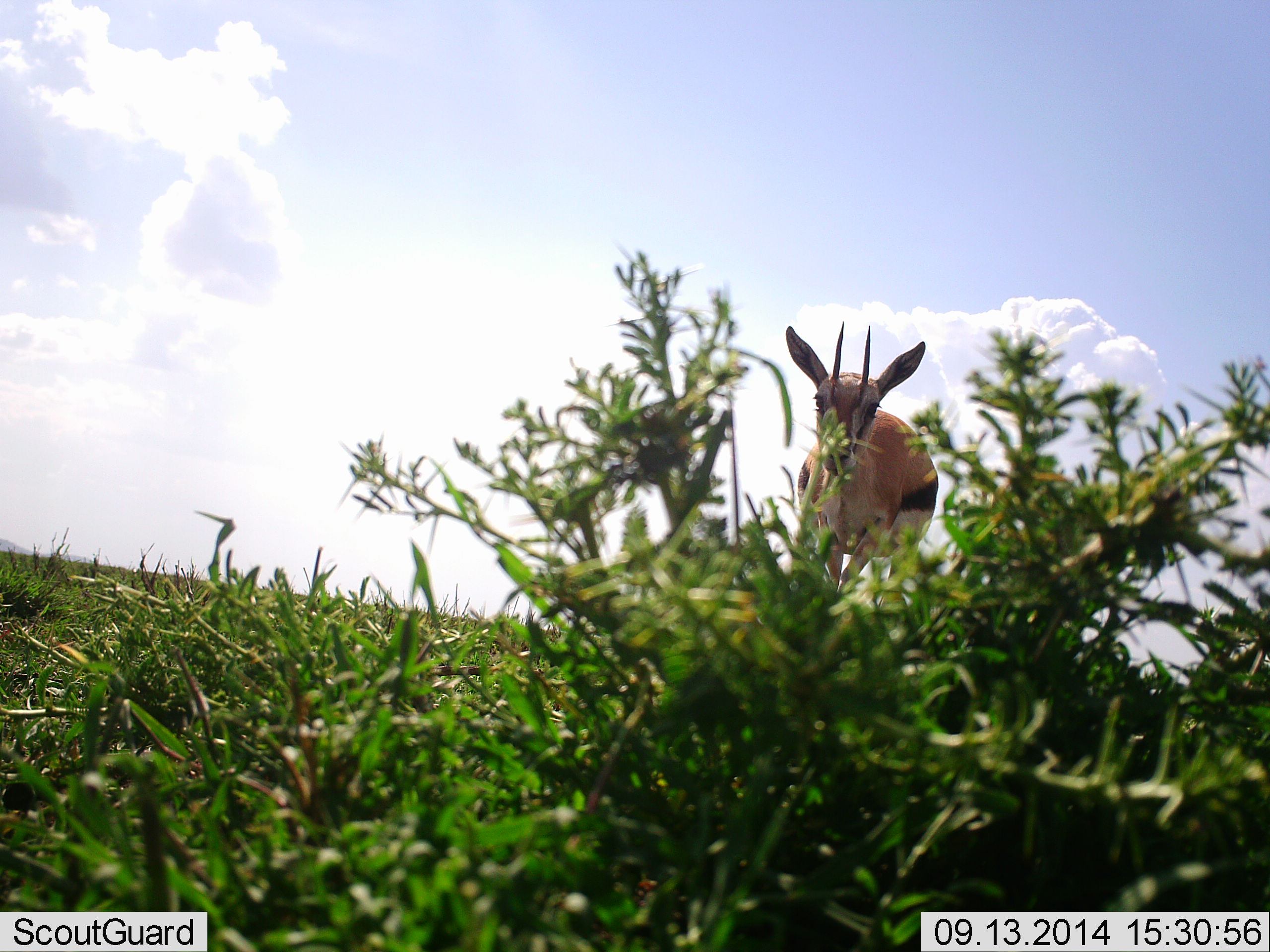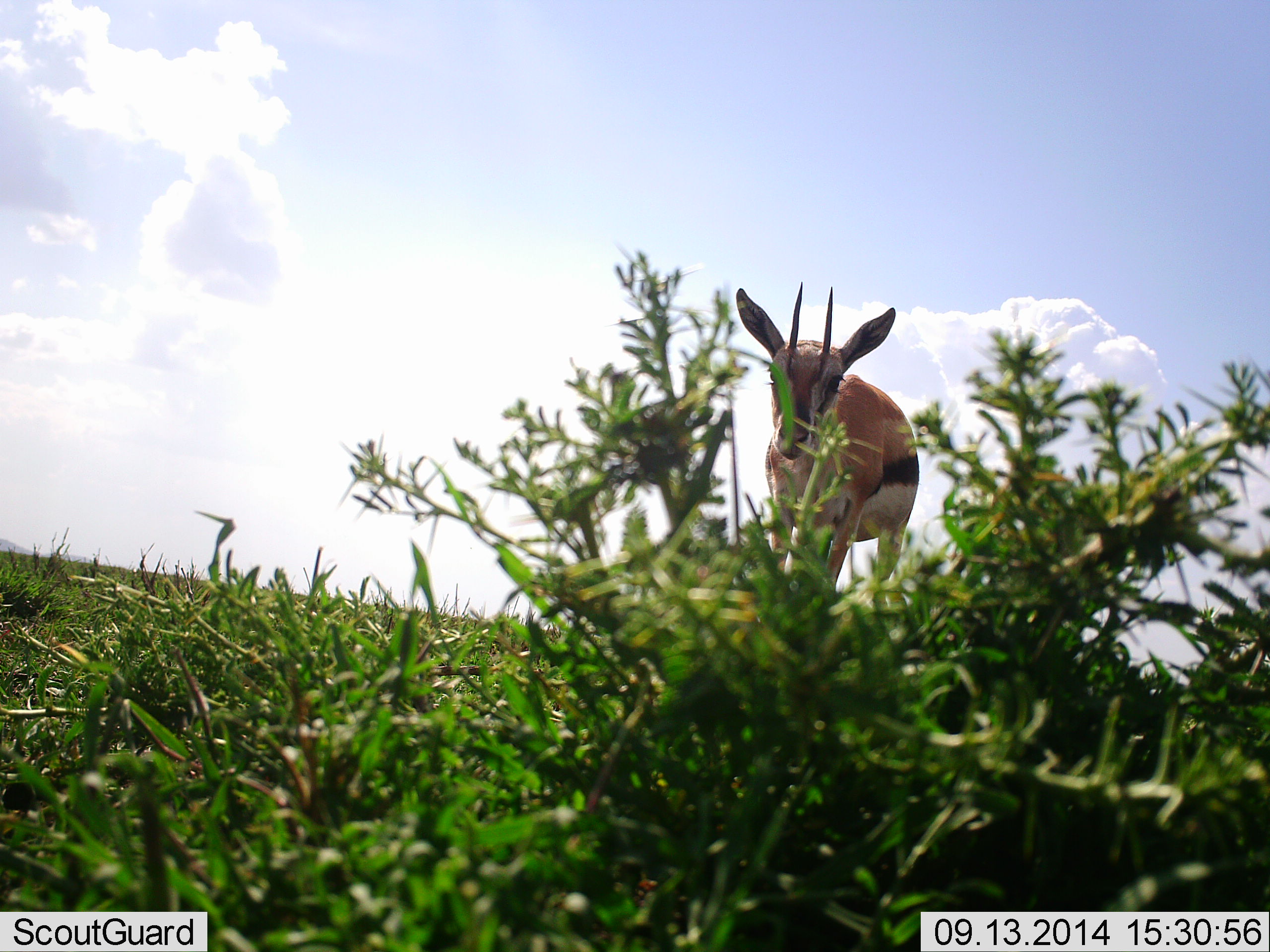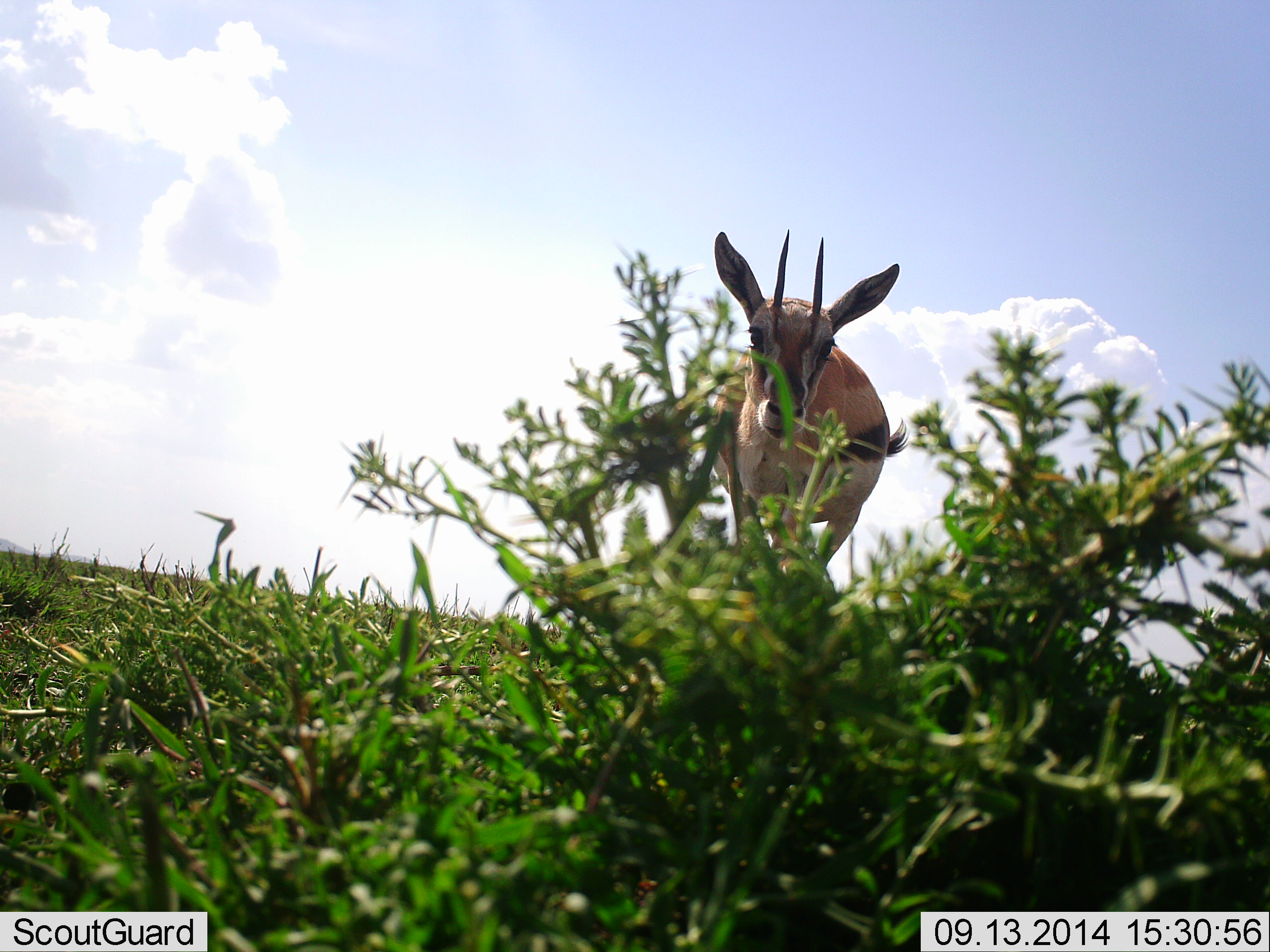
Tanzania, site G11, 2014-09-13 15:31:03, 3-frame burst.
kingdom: Animalia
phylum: Chordata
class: Mammalia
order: Artiodactyla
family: Bovidae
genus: Eudorcas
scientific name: Eudorcas thomsonii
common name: thomson's gazelle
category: gazellethomsons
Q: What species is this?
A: Gazellethomsons (thomson's gazelle) (Eudorcas thomsonii).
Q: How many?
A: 1.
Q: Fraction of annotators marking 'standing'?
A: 0%.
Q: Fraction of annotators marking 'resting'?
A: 0%.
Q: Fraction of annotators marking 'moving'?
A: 91%.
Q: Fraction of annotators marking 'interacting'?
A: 0%.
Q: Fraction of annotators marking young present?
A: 0%.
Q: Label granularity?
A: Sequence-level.